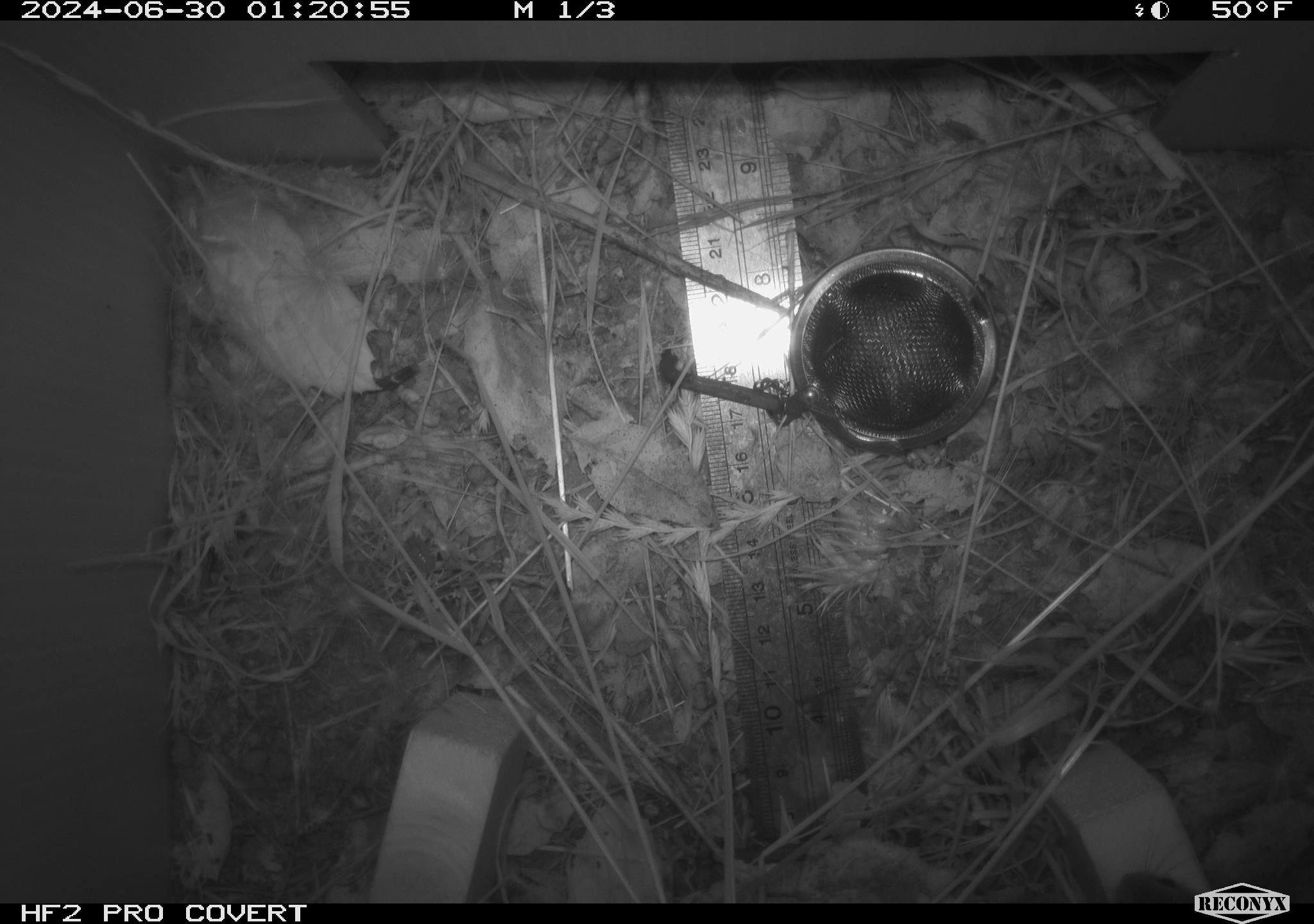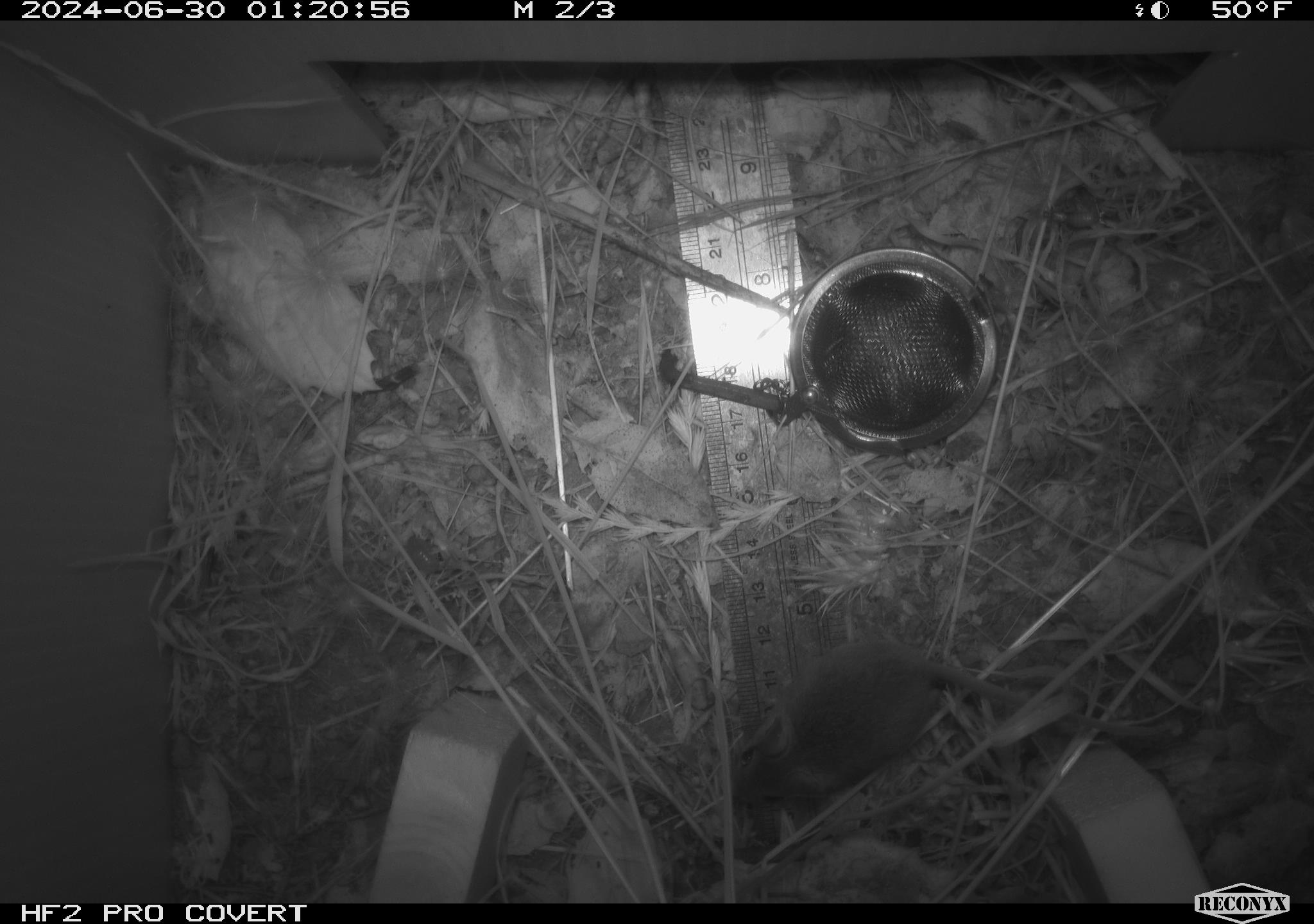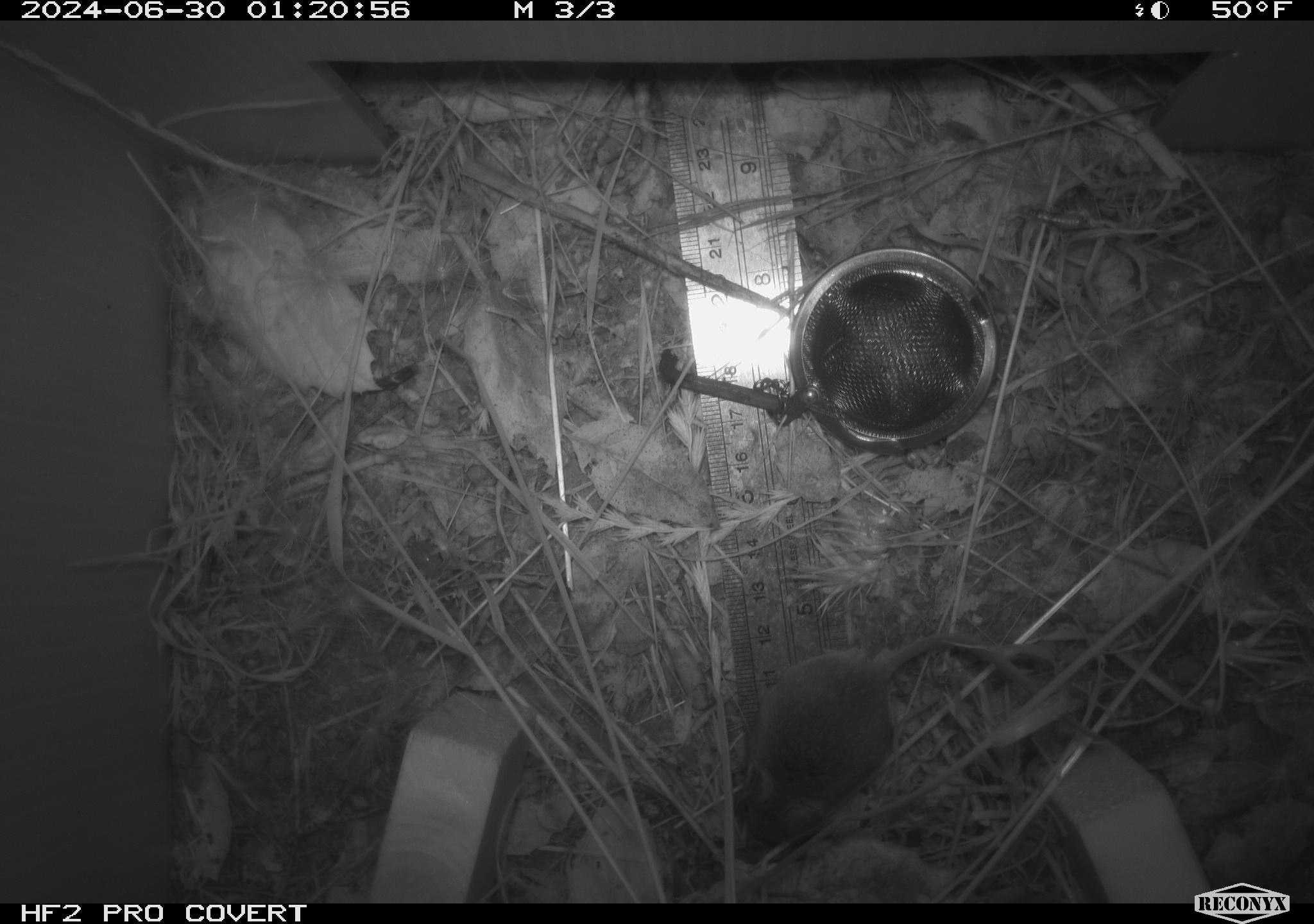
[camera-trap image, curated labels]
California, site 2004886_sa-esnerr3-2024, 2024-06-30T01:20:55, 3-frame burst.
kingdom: Animalia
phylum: Chordata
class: Mammalia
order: Rodentia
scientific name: Rodentia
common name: rodent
Rodent (Rodentia).